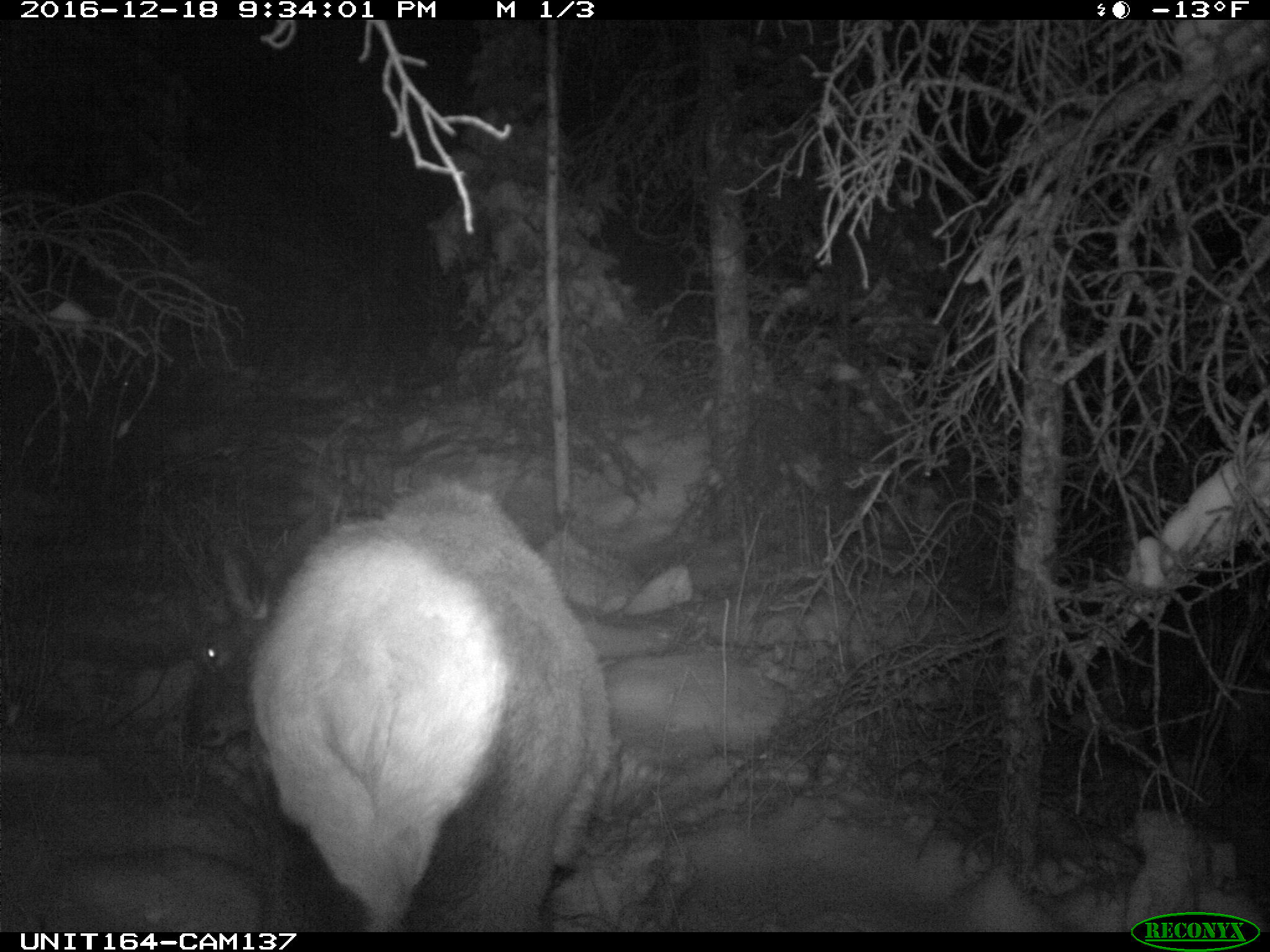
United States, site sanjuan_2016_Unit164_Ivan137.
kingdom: Animalia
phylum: Chordata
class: Mammalia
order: Artiodactyla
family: Cervidae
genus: Cervus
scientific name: Cervus elaphus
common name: red deer